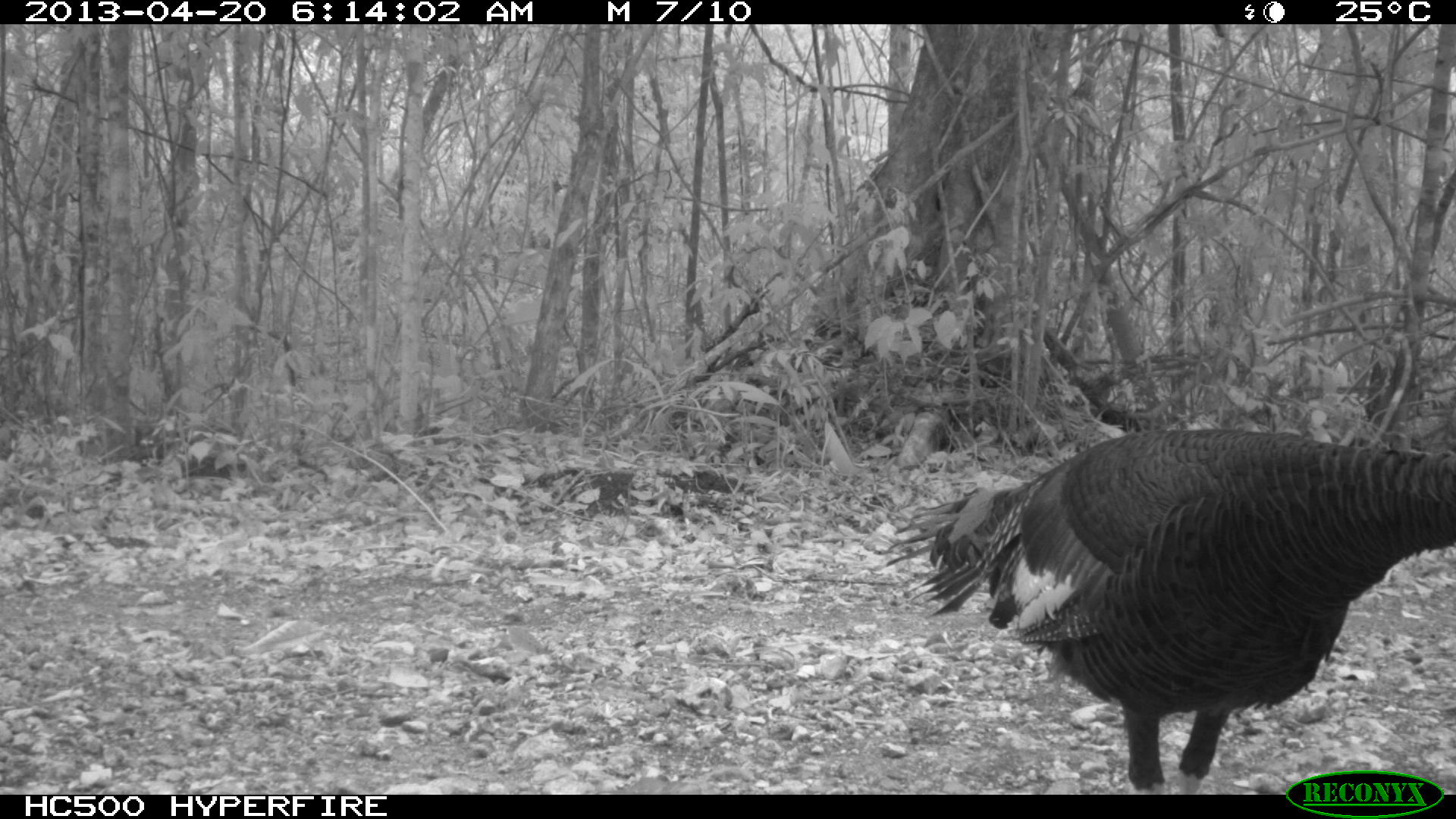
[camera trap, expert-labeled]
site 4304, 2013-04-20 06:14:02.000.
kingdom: Animalia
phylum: Chordata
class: Aves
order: Galliformes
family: Phasianidae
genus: Meleagris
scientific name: Meleagris ocellata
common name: ocellated turkey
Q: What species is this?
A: Meleagris ocellata (ocellated turkey).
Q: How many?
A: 1.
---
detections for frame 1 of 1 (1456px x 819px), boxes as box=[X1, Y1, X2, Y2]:
meleagris ocellata: box=[884, 425, 1454, 793]